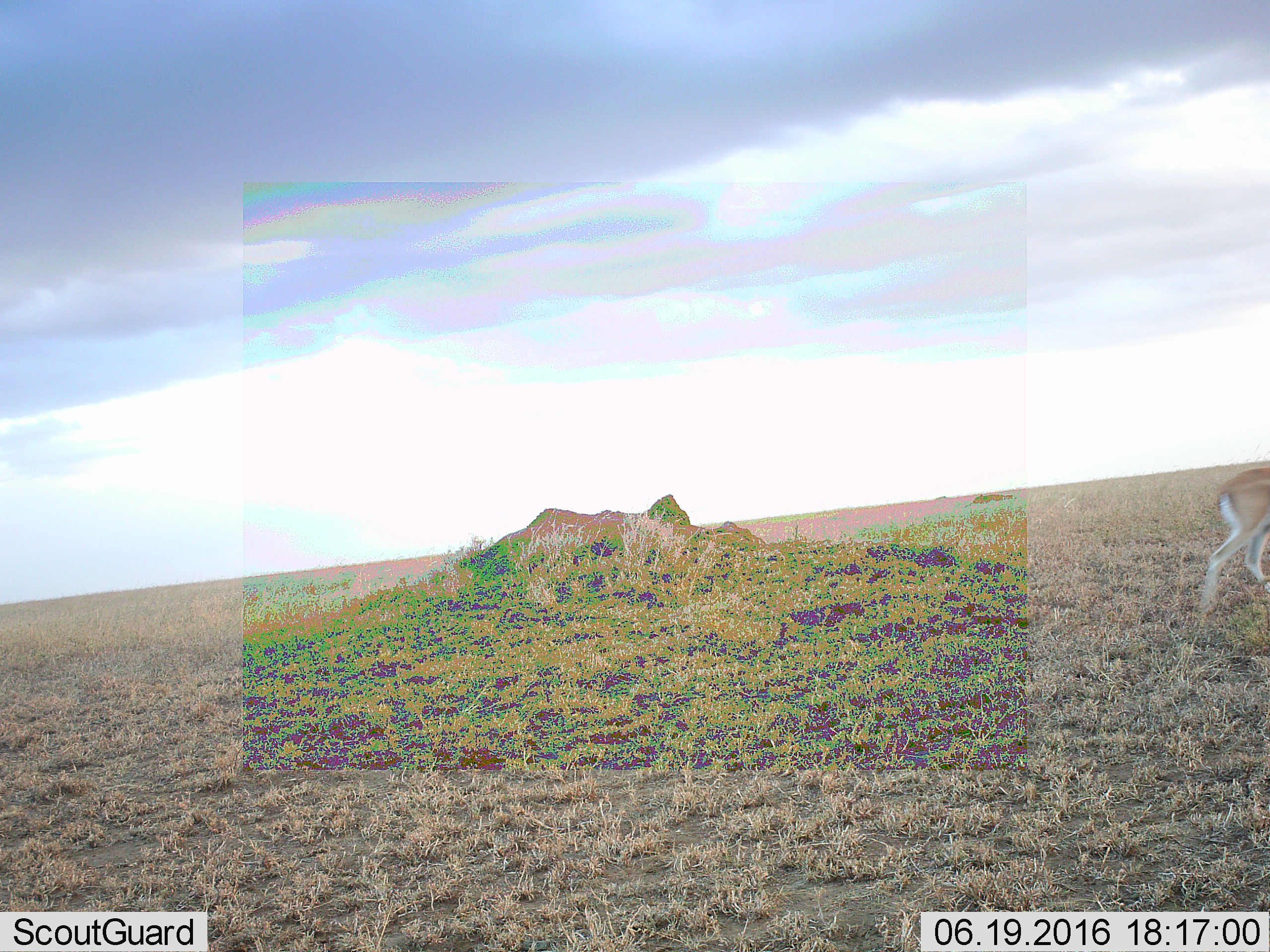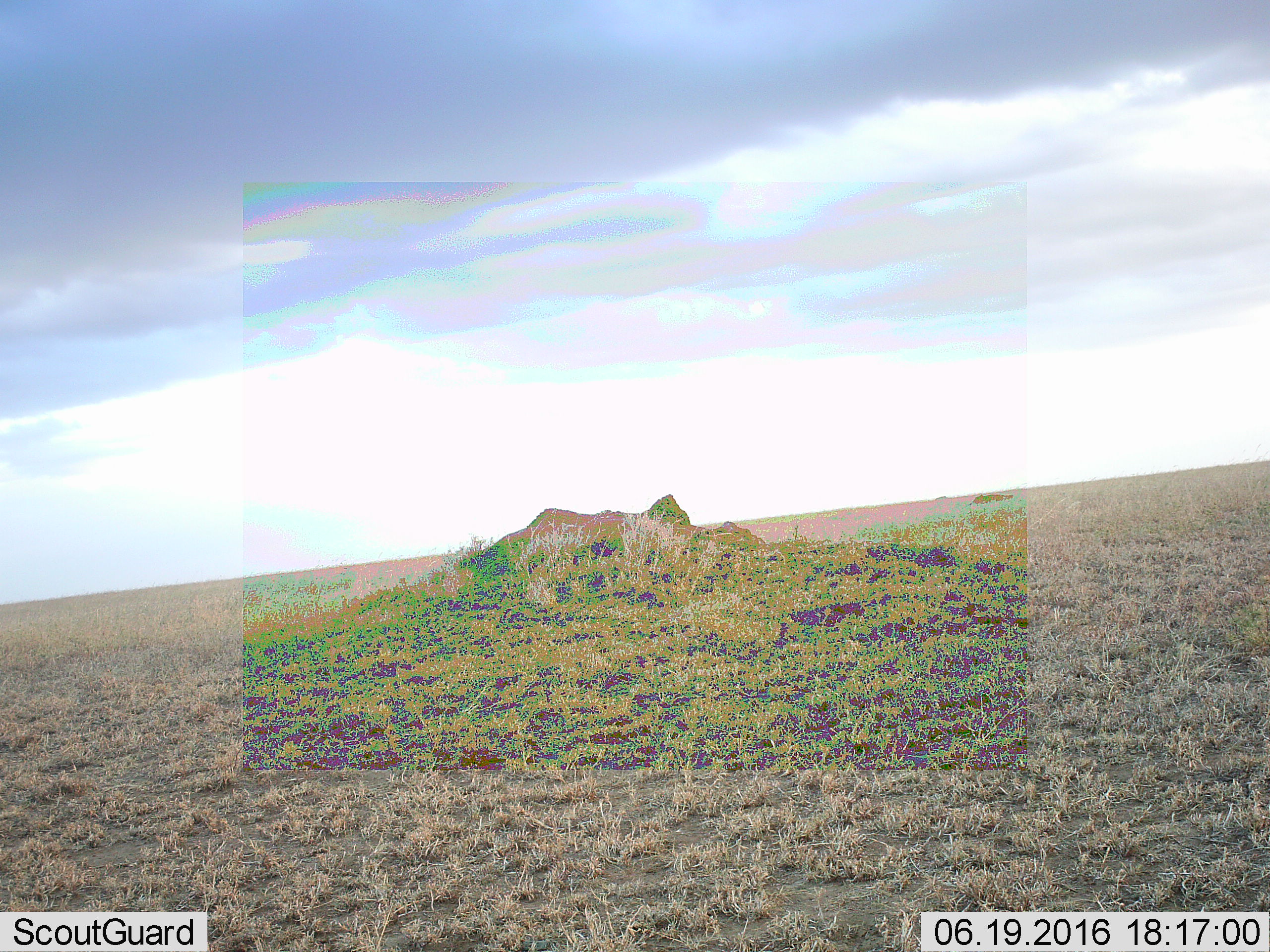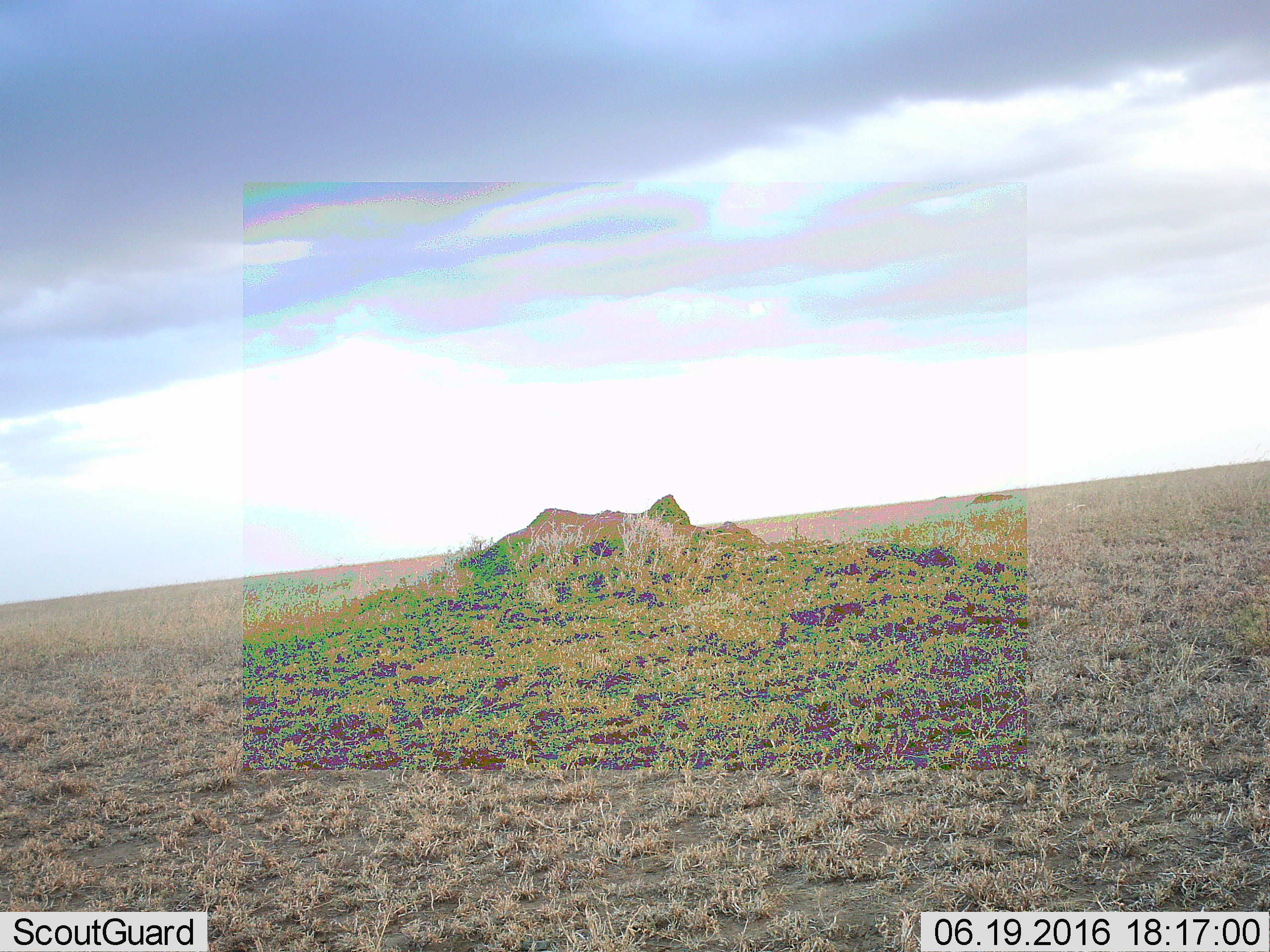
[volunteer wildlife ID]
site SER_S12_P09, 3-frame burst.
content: unidentified animal